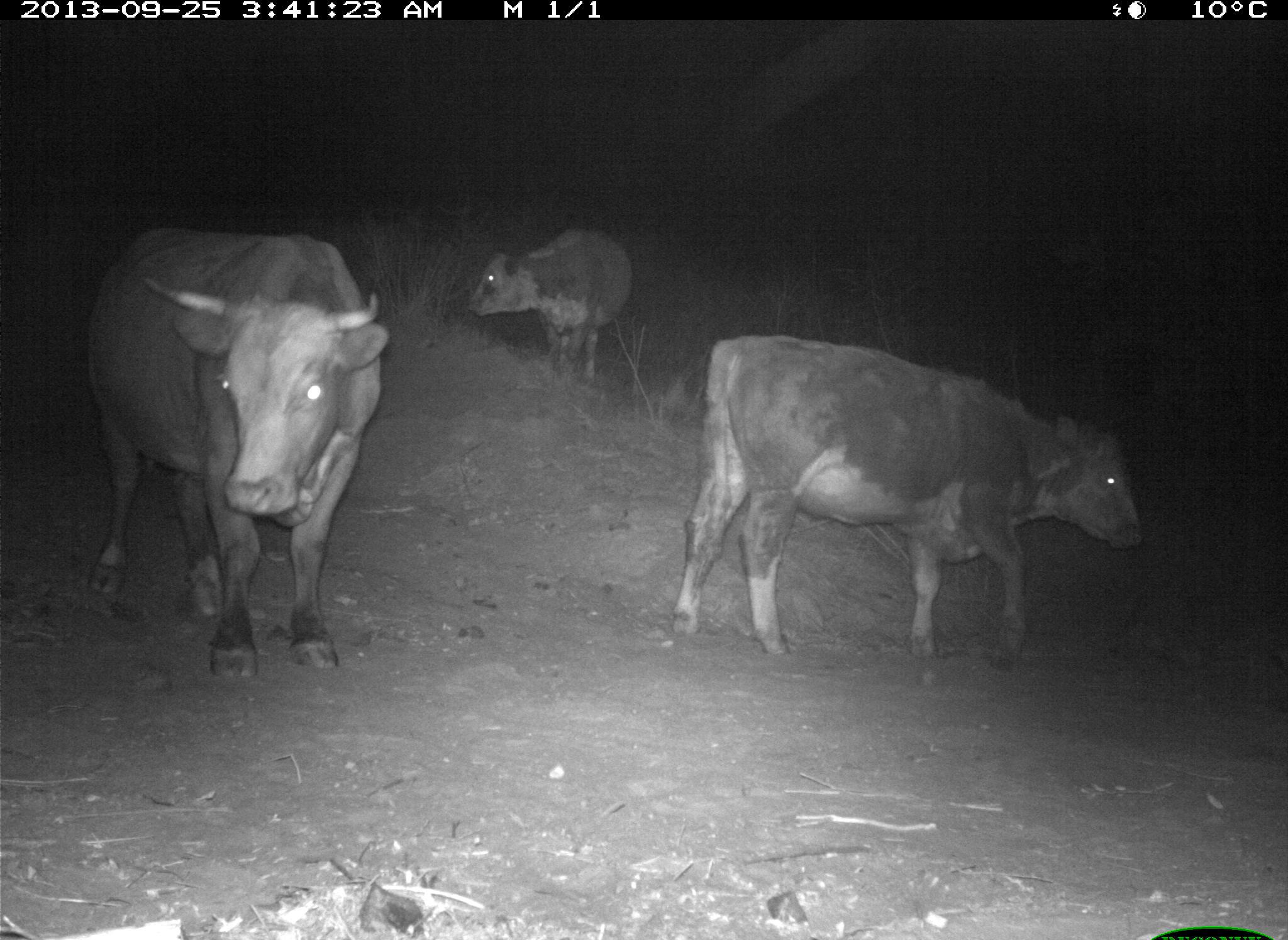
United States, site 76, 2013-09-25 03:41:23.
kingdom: Animalia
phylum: Chordata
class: Mammalia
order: Artiodactyla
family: Bovidae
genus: Bos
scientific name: Bos taurus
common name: cow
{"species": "cow (Bos taurus)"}